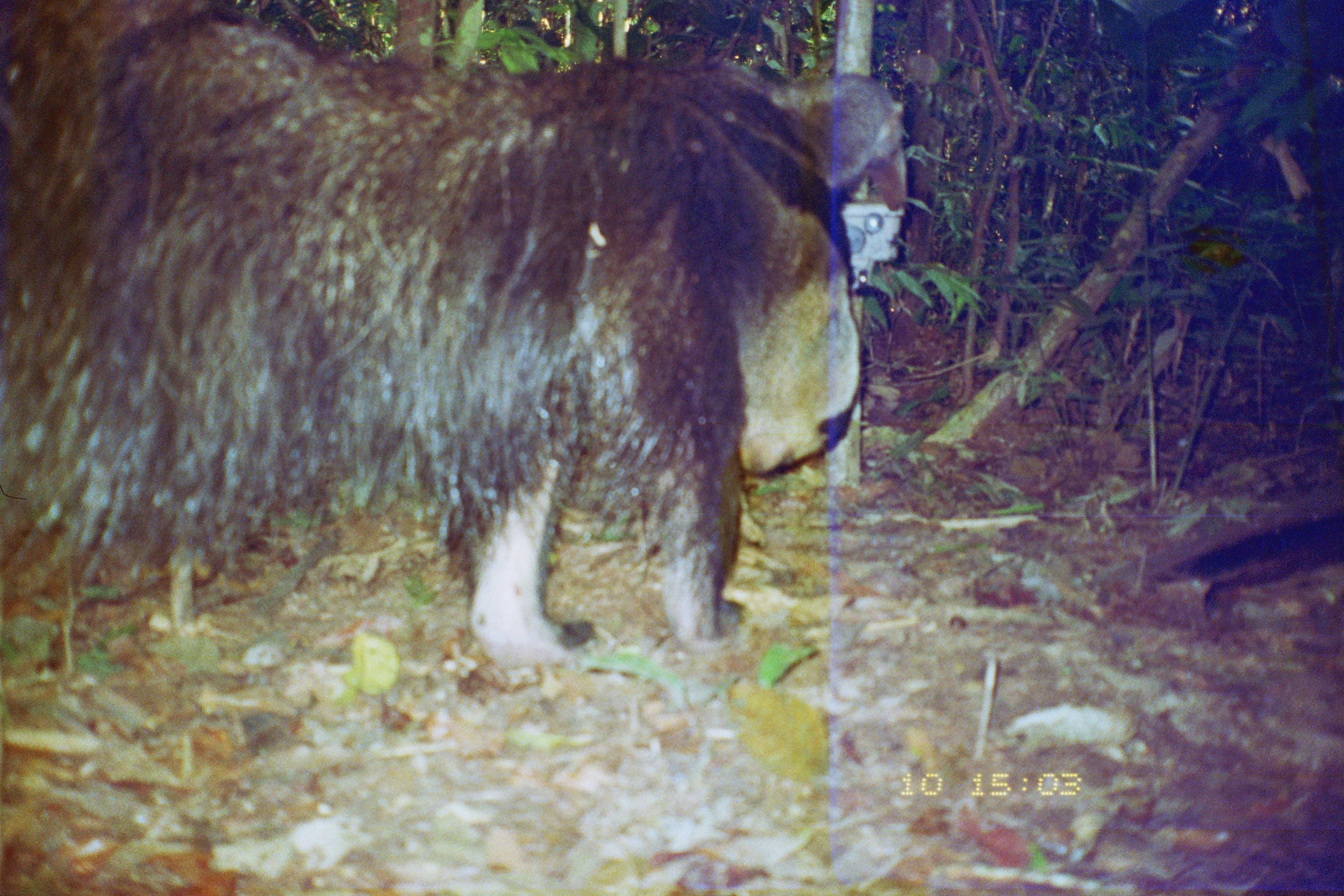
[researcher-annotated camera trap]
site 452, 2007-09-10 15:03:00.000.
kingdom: Animalia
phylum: Chordata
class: Mammalia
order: Pilosa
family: Myrmecophagidae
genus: Myrmecophaga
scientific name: Myrmecophaga tridactyla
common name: giant anteater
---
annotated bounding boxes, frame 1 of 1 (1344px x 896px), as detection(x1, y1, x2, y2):
myrmecophaga tridactyla: detection(0, 0, 900, 671)